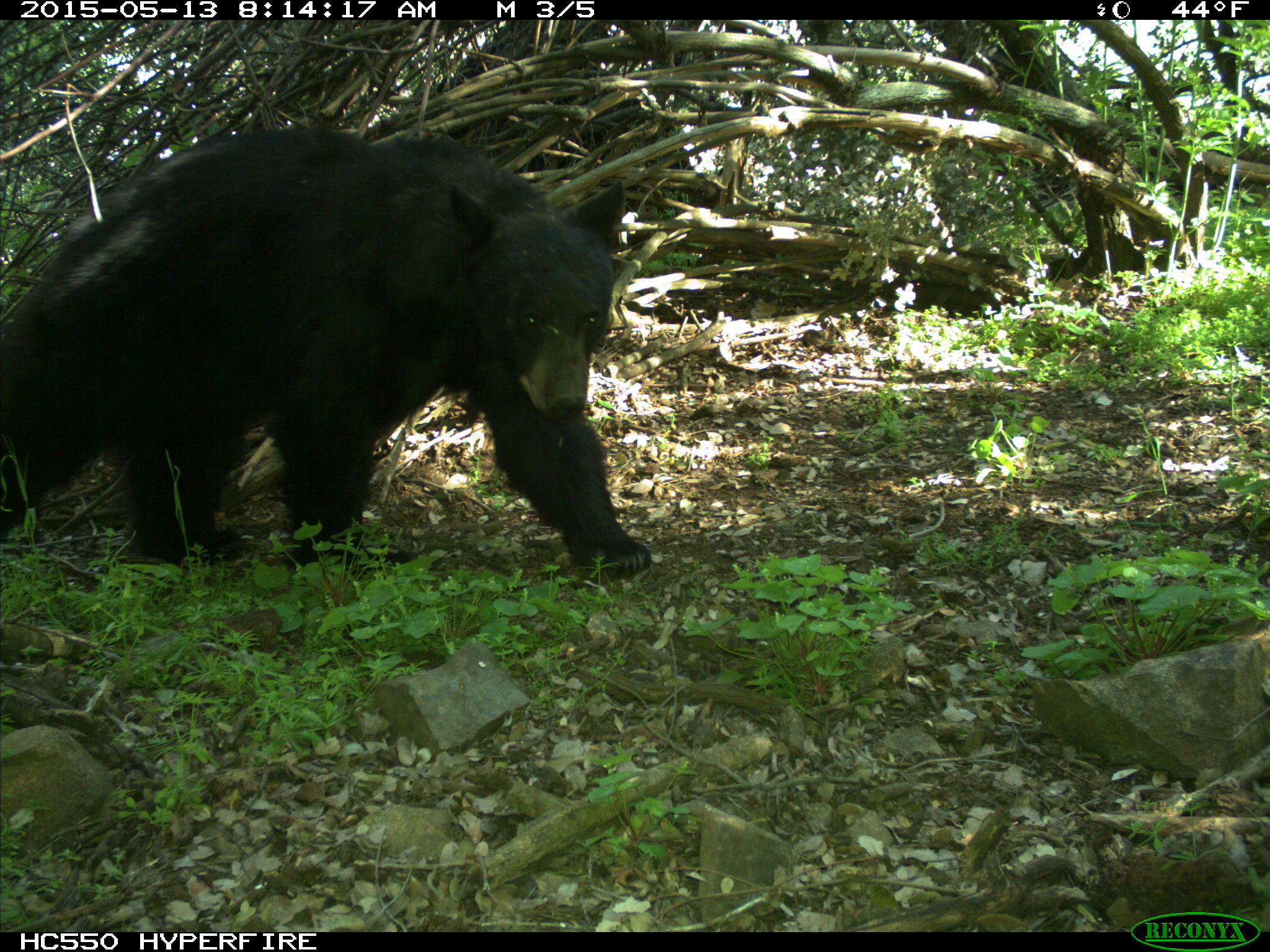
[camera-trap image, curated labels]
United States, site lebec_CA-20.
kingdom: Animalia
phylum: Chordata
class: Mammalia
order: Carnivora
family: Ursidae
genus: Ursus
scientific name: Ursus americanus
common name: american black bear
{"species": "Ursus americanus (american black bear)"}